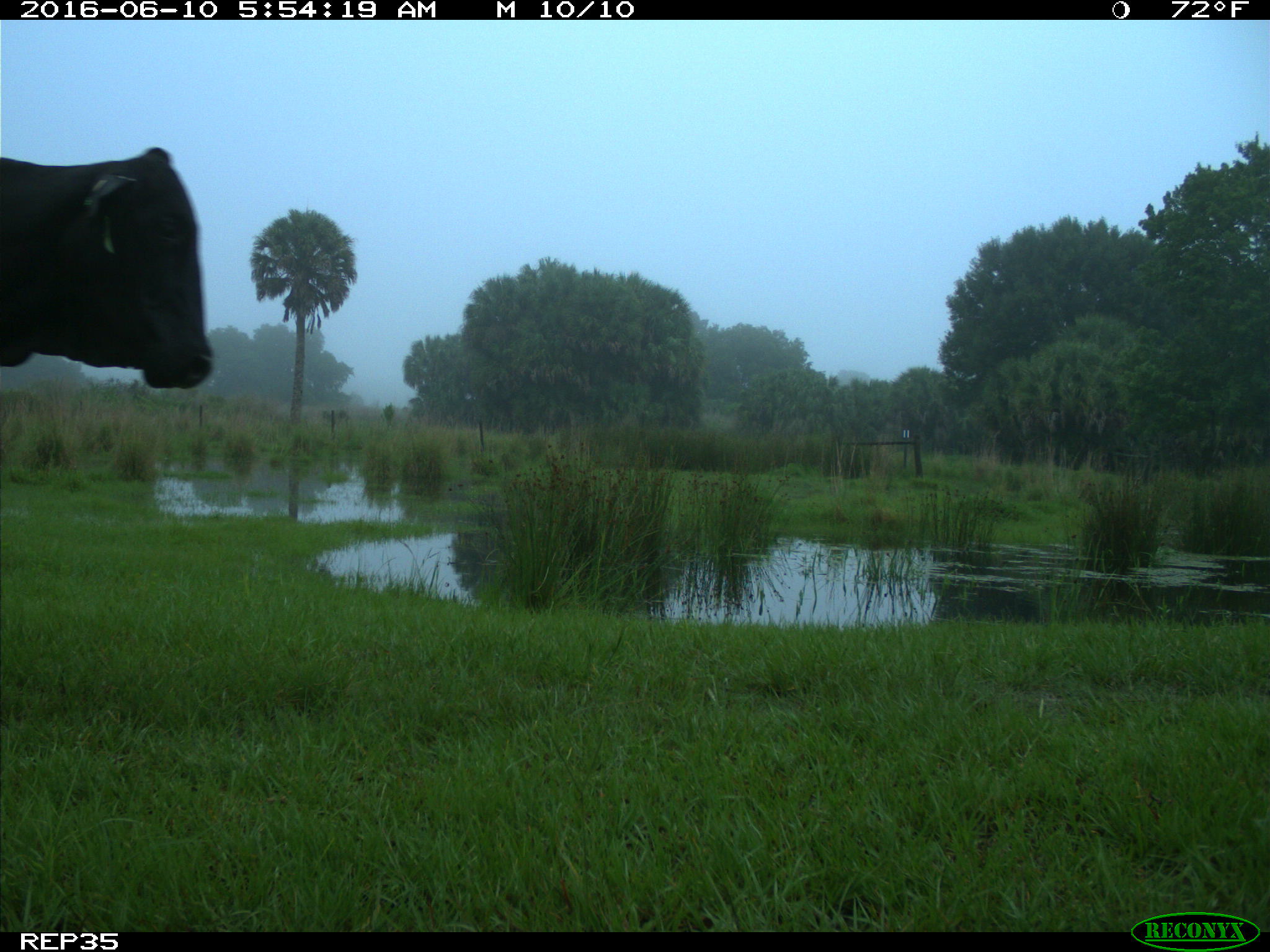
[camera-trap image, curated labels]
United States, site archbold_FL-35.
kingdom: Animalia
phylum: Chordata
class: Mammalia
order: Artiodactyla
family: Bovidae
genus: Bos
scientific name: Bos taurus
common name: domestic cow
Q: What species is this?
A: Bos taurus (domestic cow).